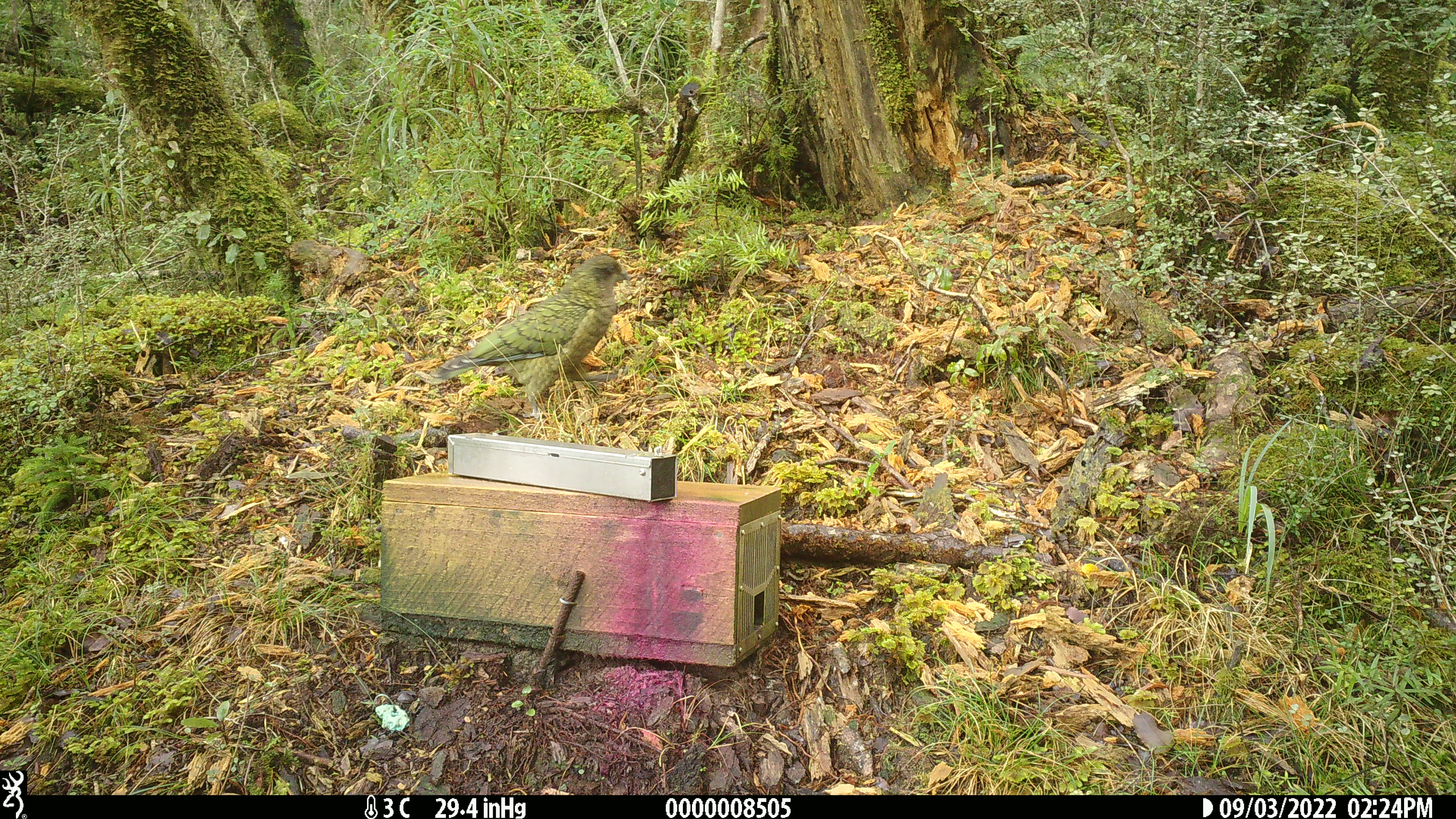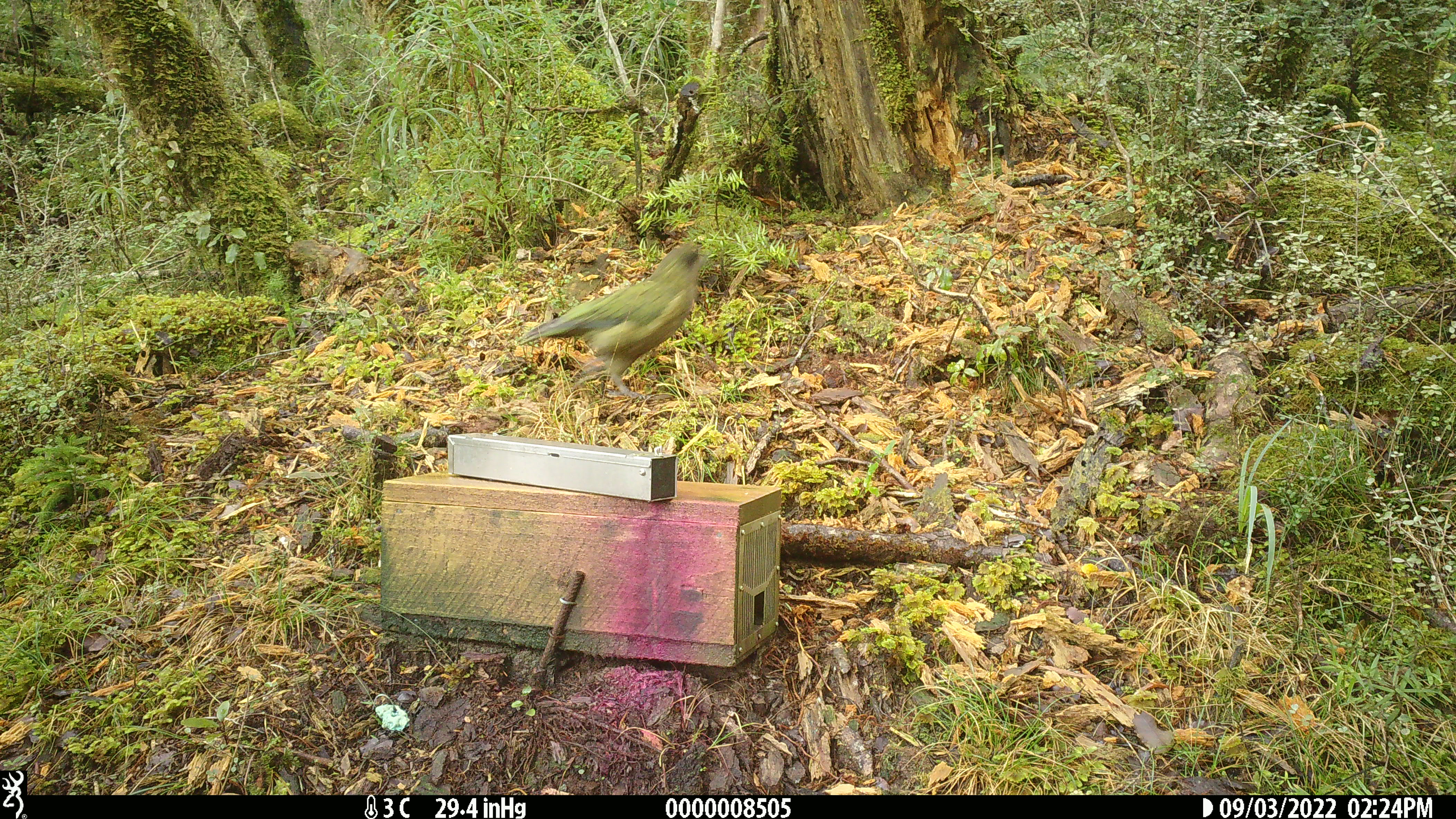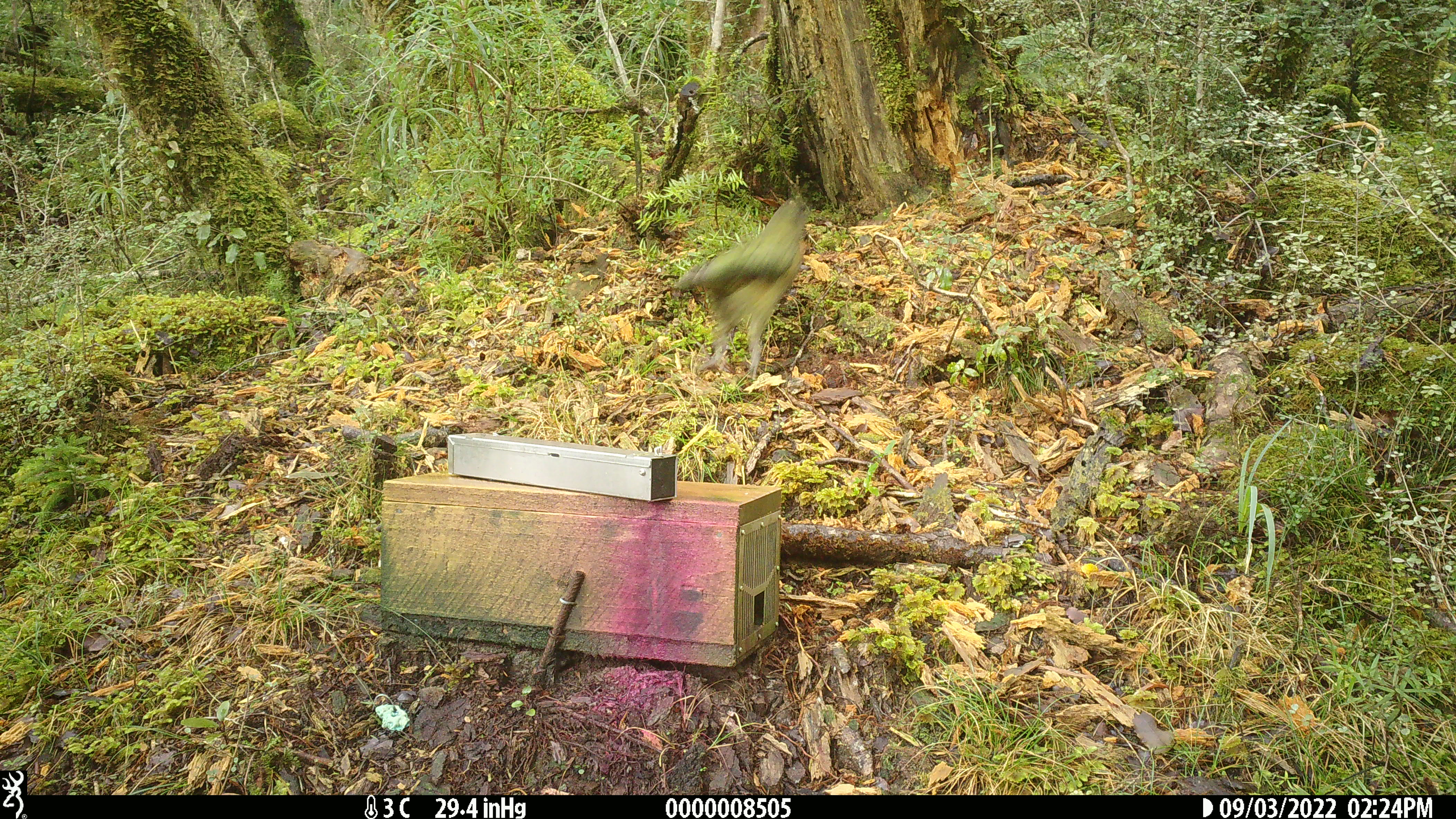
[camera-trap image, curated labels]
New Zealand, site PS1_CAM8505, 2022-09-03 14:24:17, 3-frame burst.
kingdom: Animalia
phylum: Chordata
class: Aves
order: Psittaciformes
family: Strigopidae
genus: Nestor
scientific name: Nestor notabilis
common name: kea